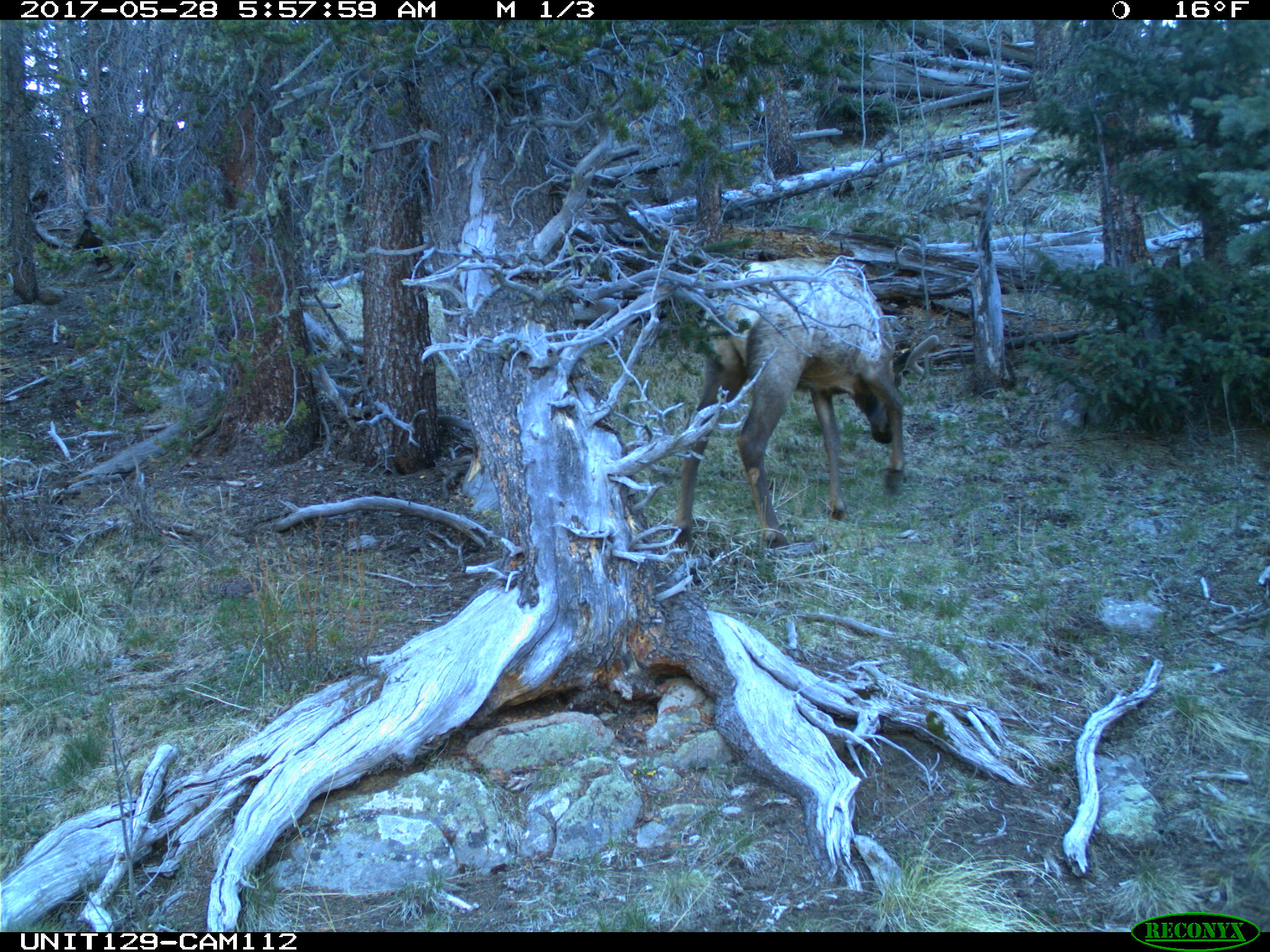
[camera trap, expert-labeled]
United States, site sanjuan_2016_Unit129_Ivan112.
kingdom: Animalia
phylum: Chordata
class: Mammalia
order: Artiodactyla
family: Cervidae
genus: Cervus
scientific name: Cervus elaphus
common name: red deer